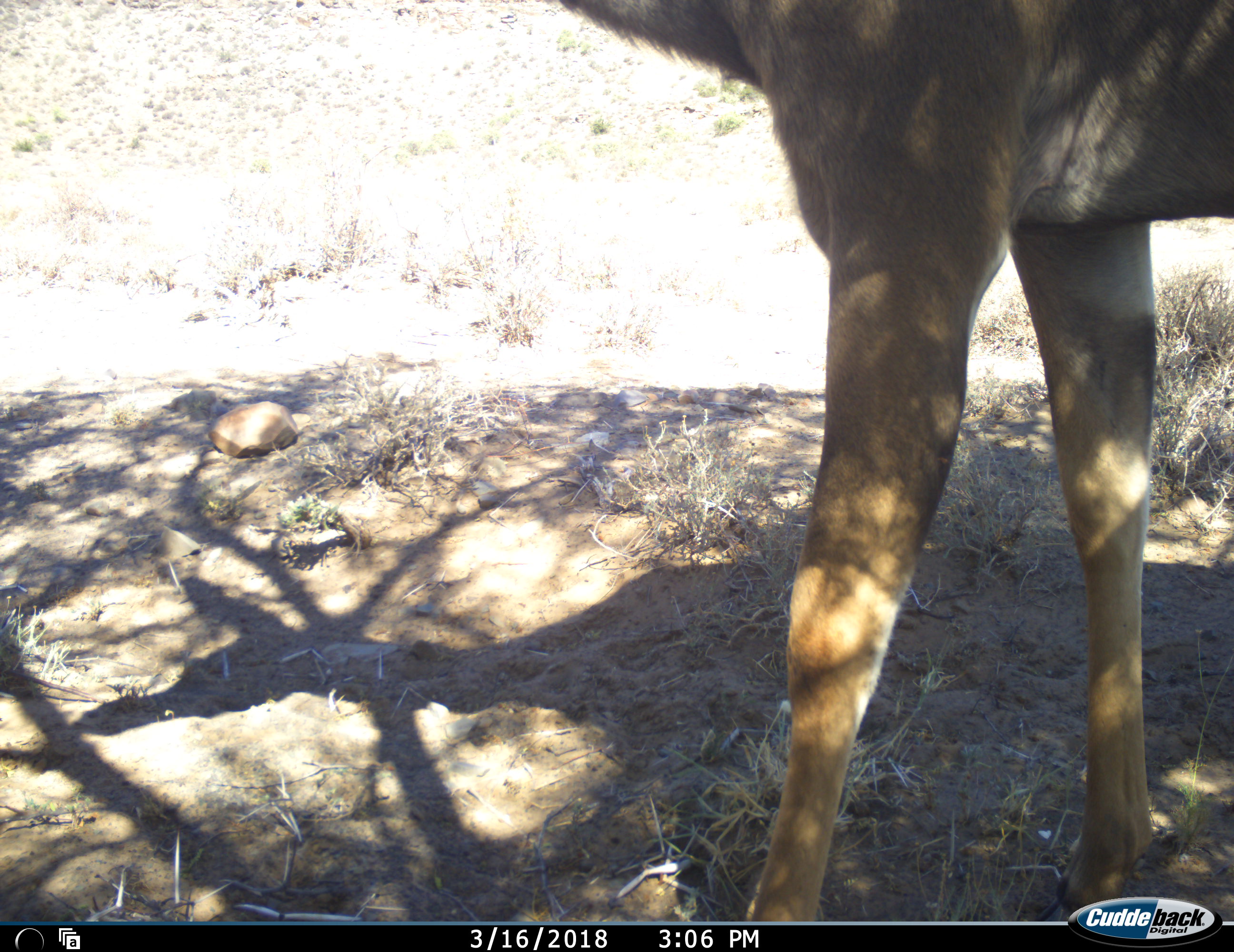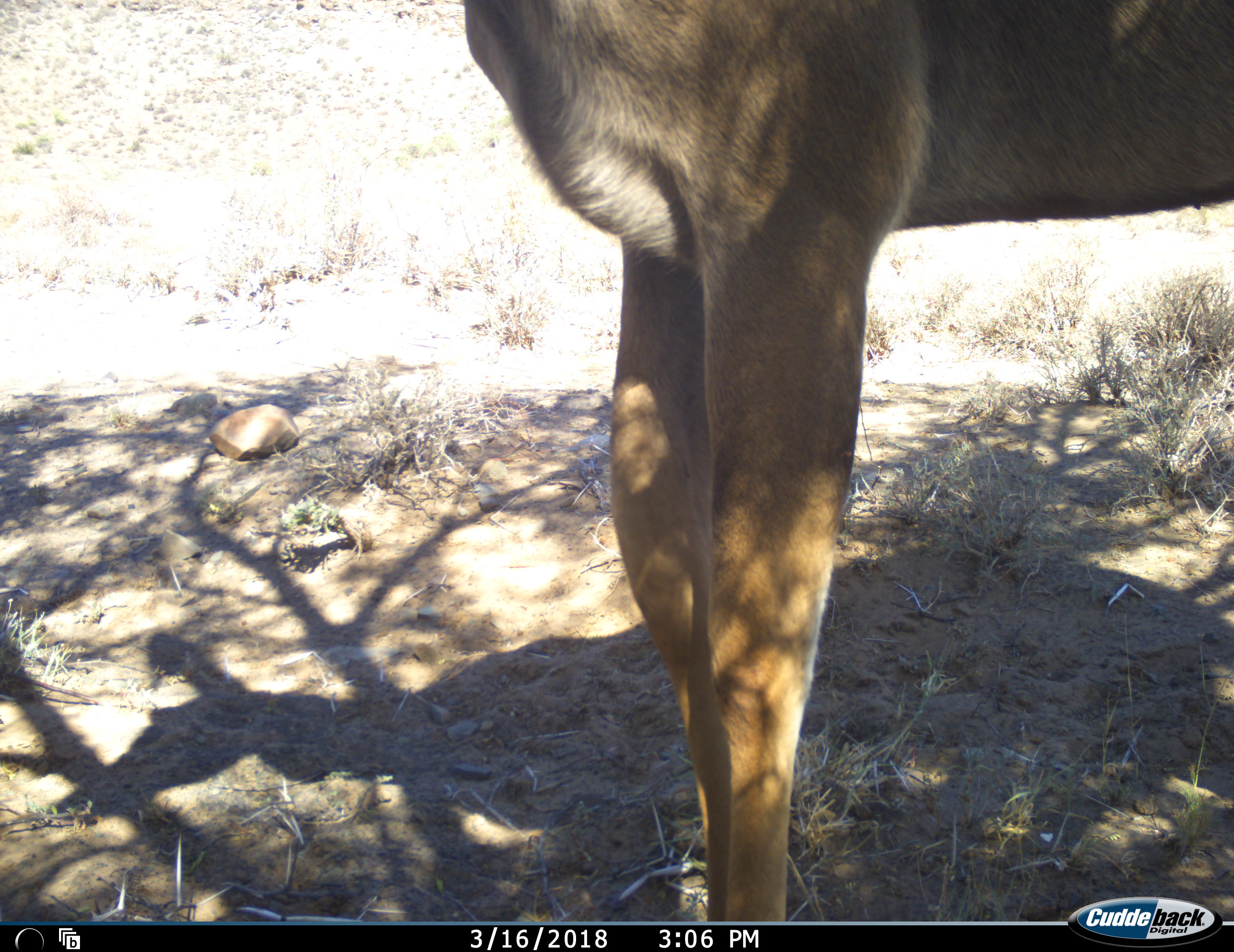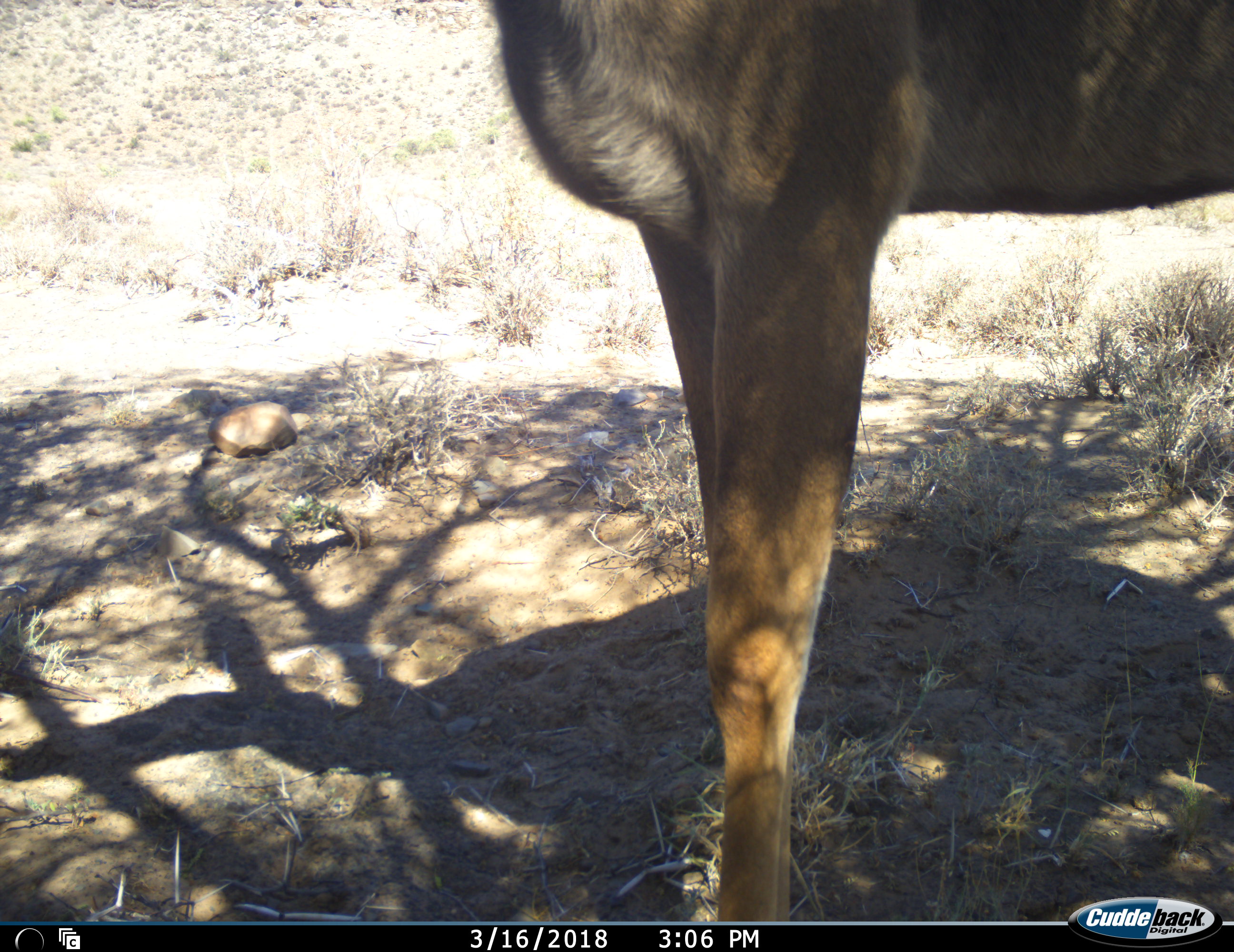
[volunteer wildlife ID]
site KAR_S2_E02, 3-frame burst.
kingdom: Animalia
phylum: Chordata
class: Mammalia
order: Artiodactyla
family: Bovidae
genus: Tragelaphus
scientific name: Tragelaphus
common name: kudu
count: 1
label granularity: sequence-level